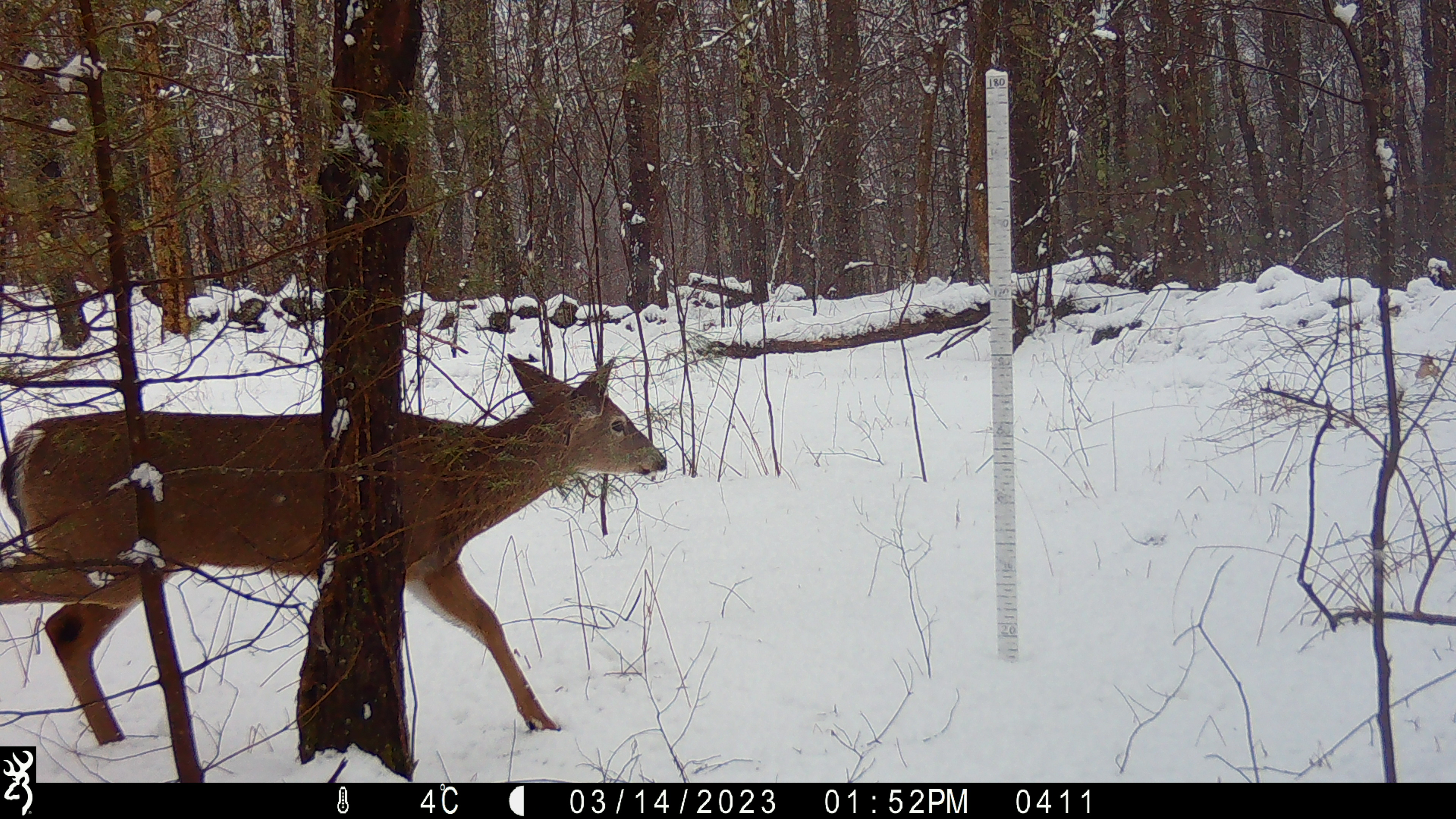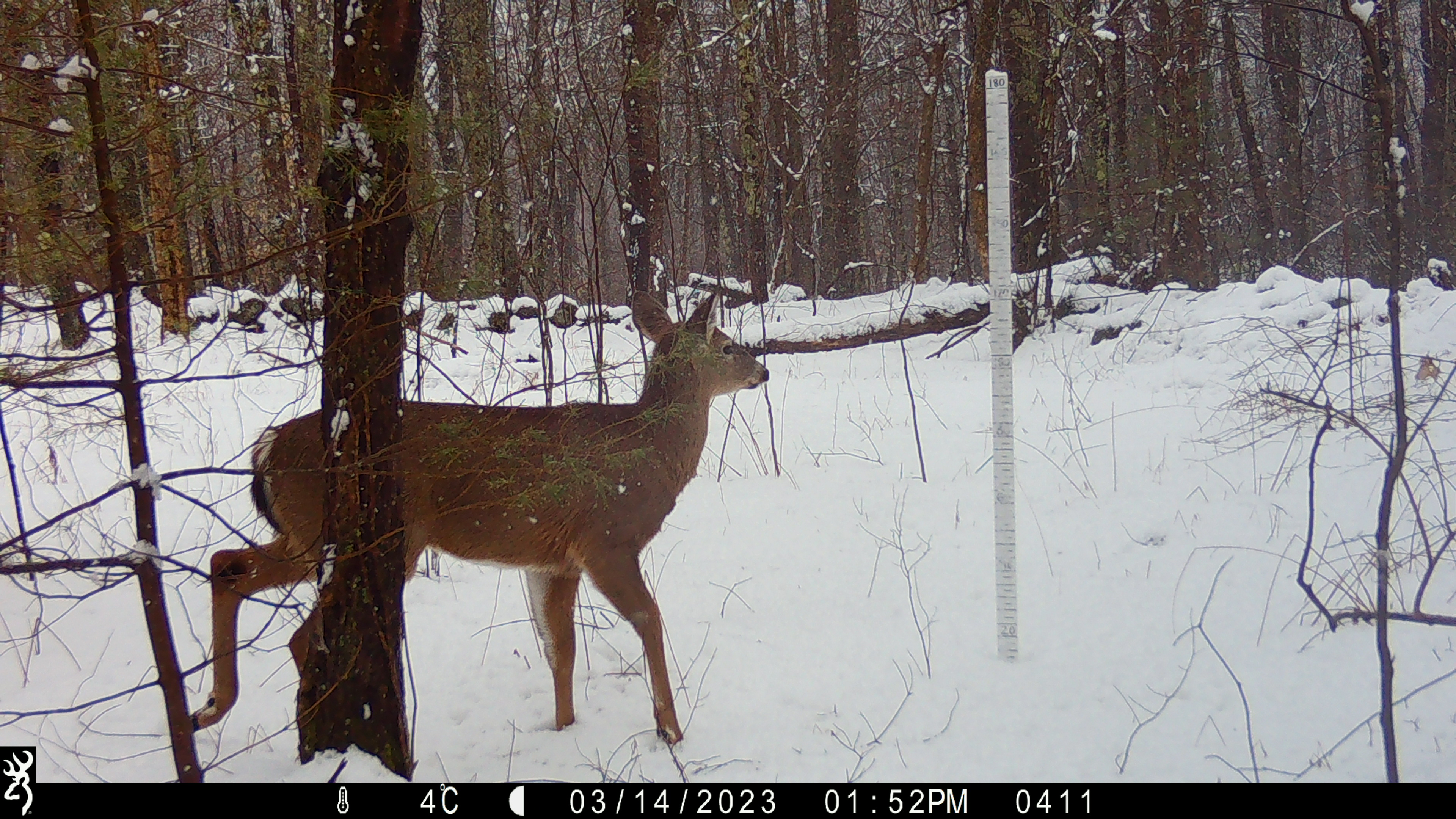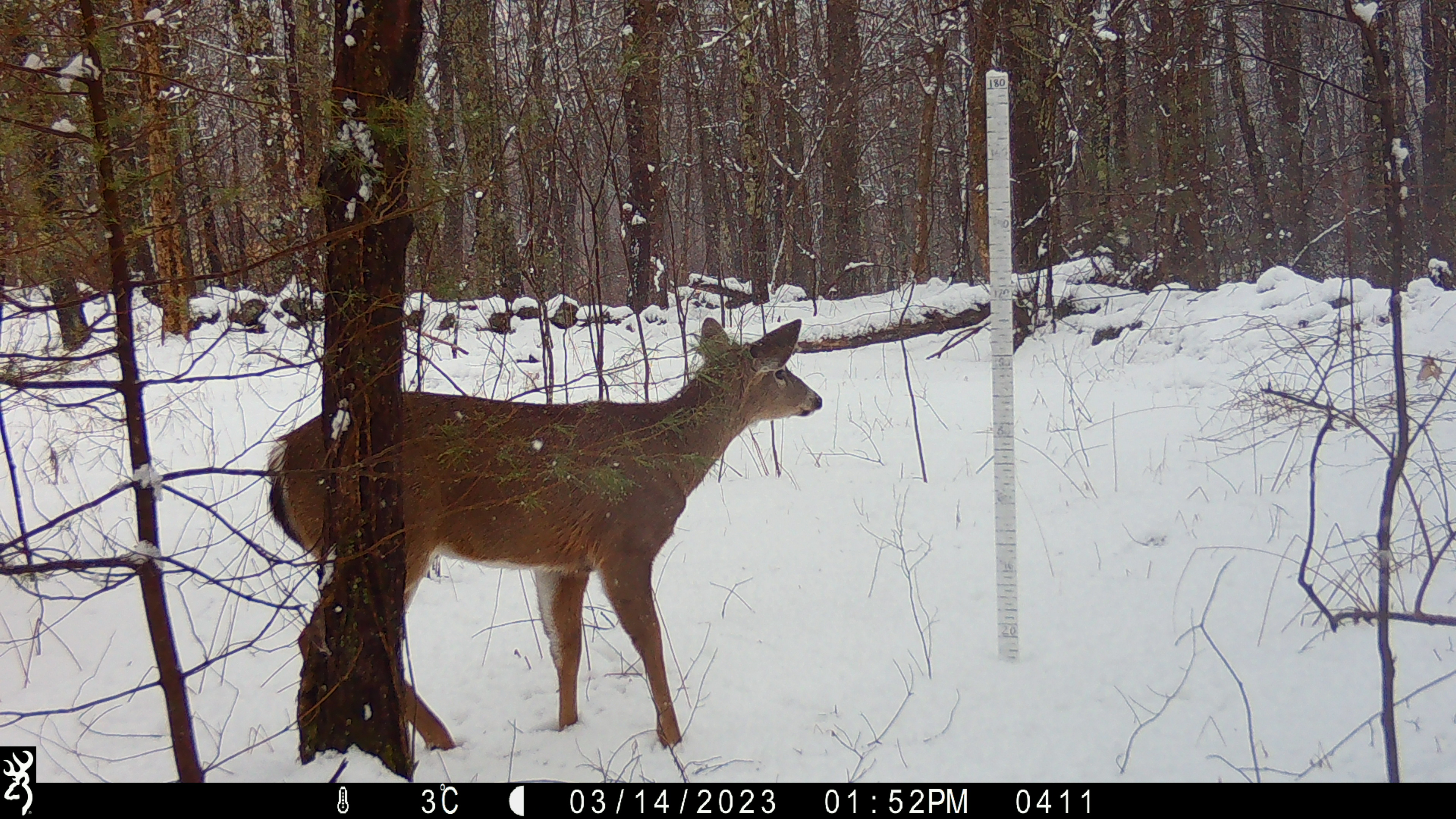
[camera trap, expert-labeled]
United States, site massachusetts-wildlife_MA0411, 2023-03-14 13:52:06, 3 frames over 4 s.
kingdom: Animalia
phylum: Chordata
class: Mammalia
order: Artiodactyla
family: Cervidae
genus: Odocoileus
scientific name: Odocoileus virginianus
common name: white-tailed deer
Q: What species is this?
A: White-tailed deer (Odocoileus virginianus).